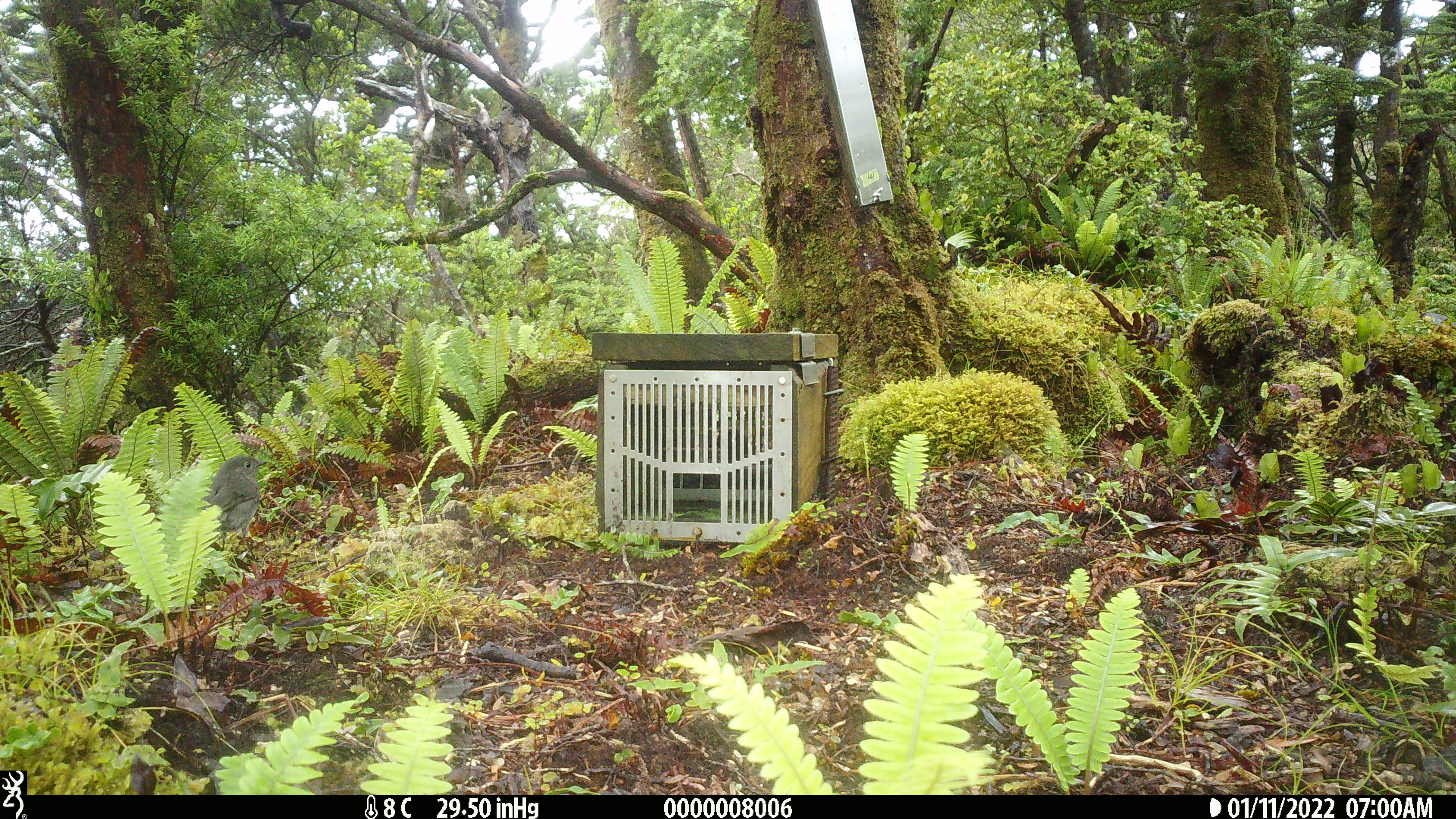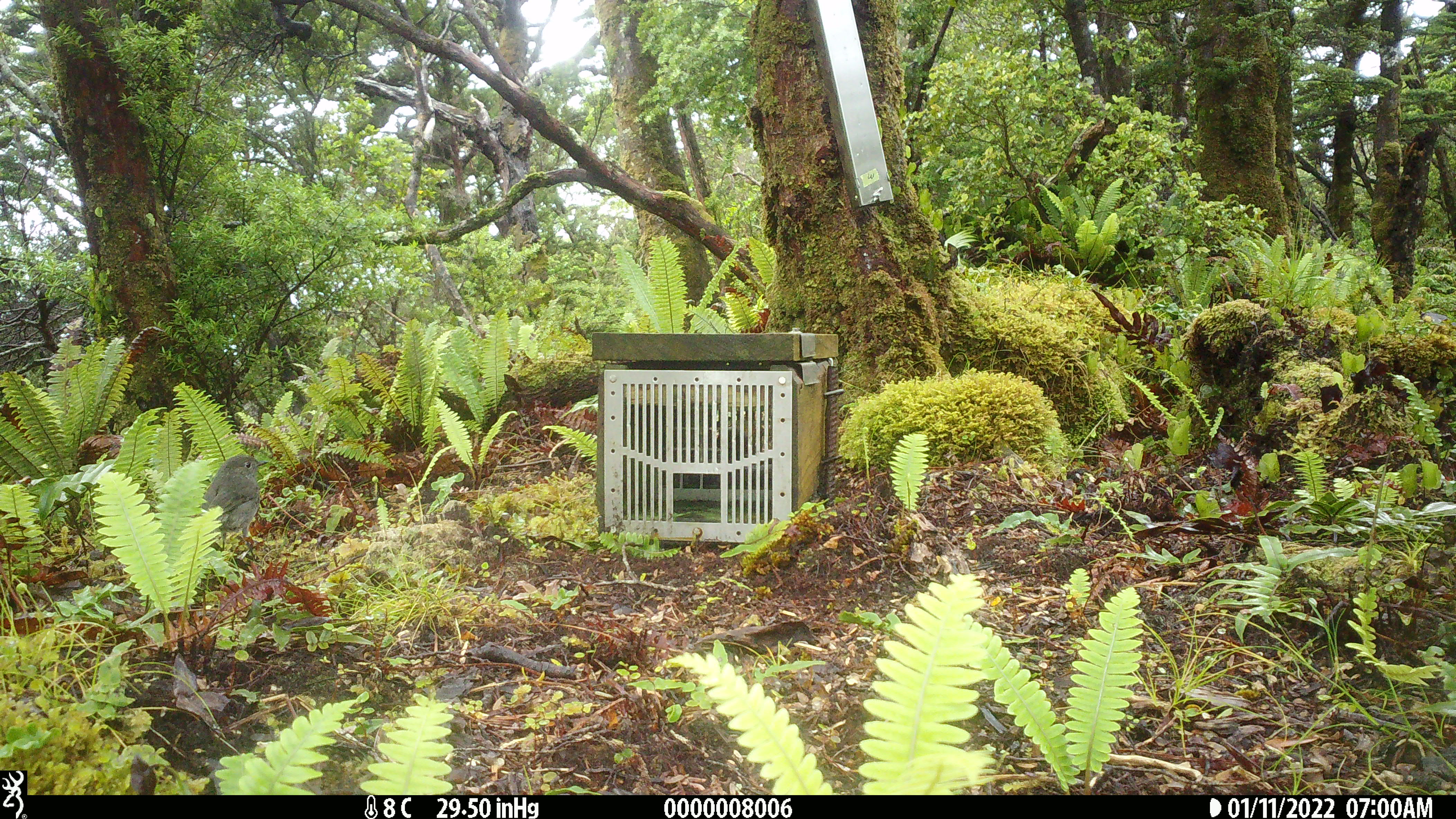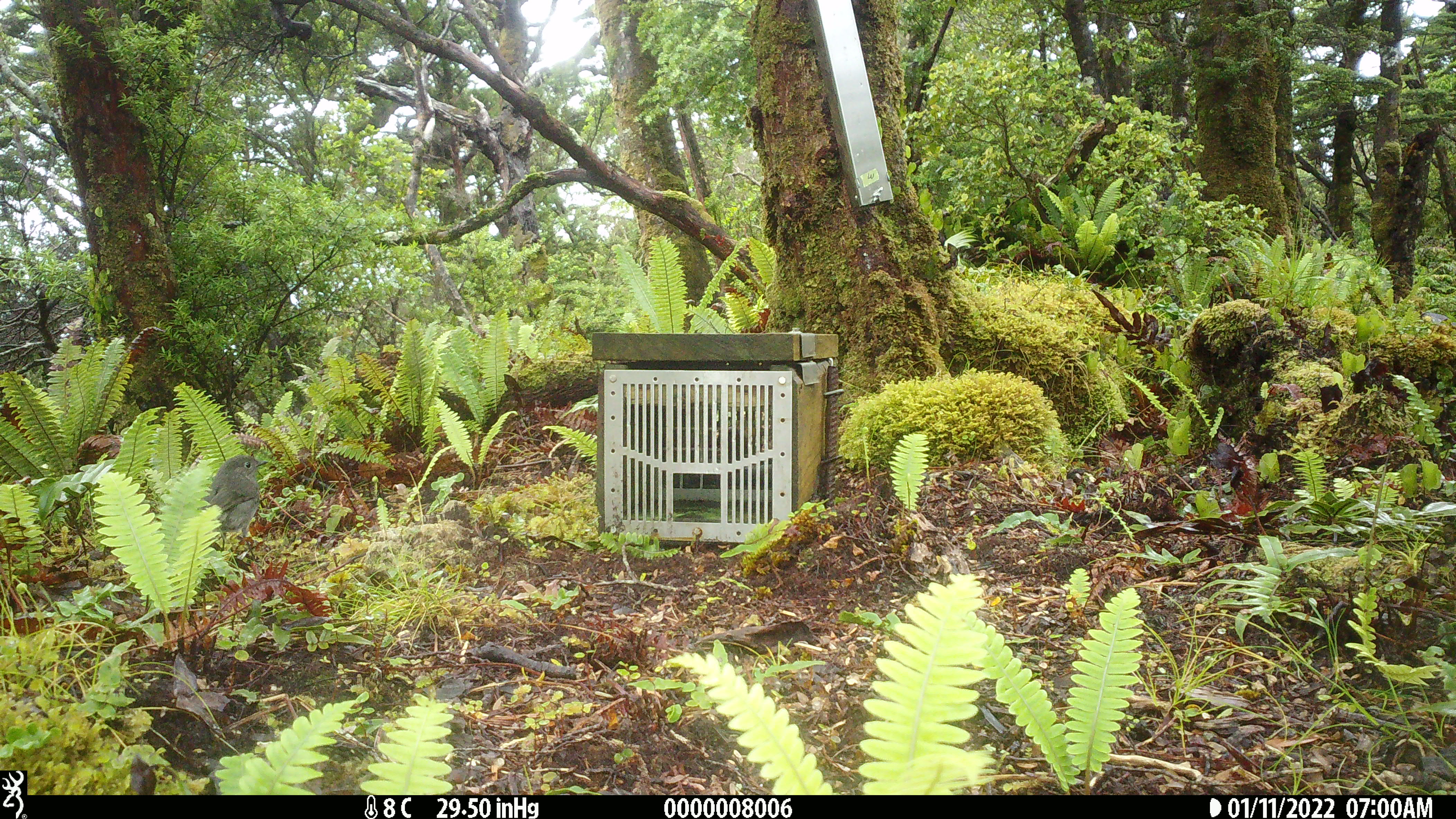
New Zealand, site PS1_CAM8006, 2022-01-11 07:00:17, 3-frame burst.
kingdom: Animalia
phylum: Chordata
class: Aves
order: Passeriformes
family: Petroicidae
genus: Petroica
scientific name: Petroica australis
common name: new zealand robin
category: robin